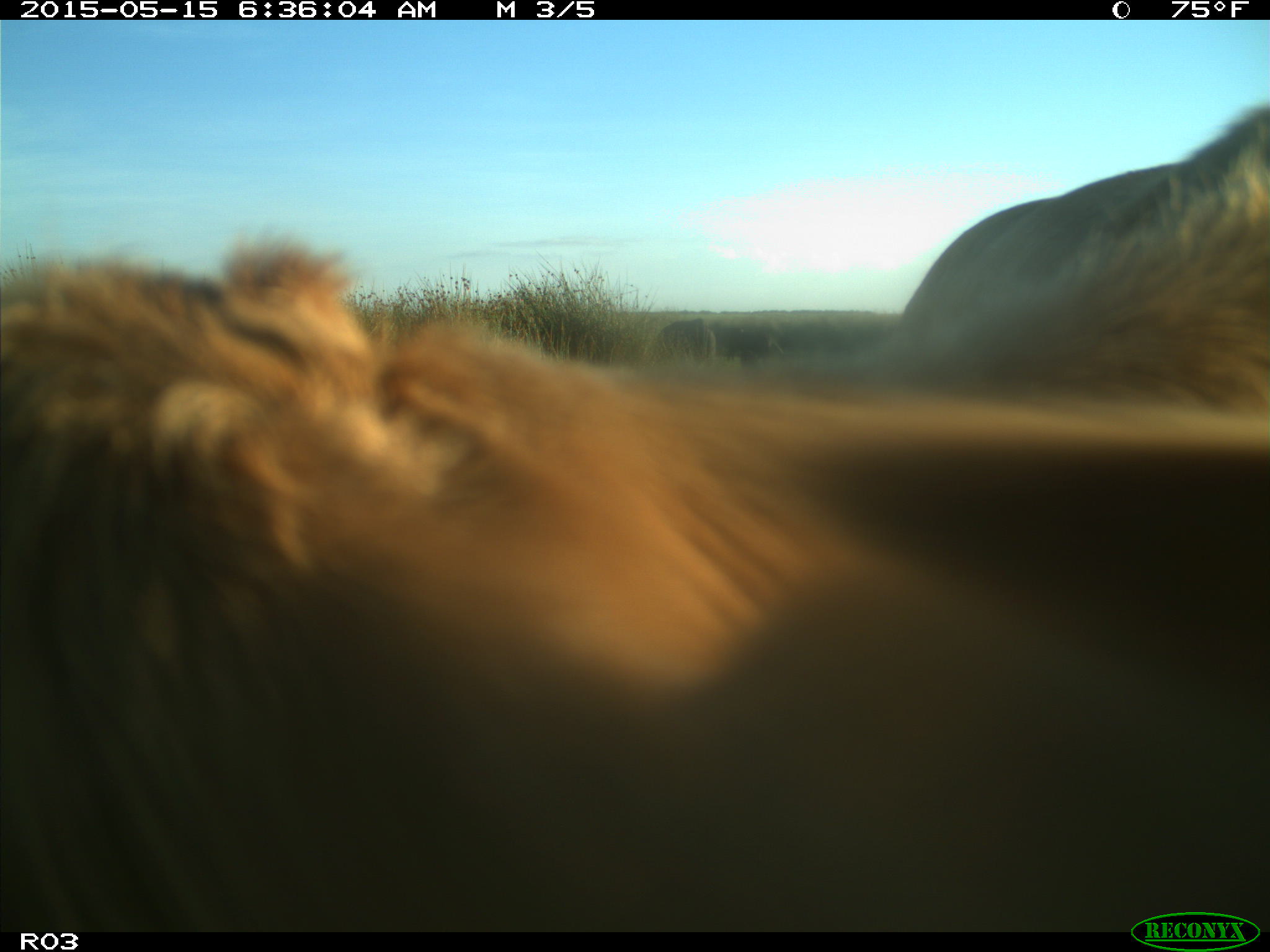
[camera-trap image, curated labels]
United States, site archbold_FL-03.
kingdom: Animalia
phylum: Chordata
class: Mammalia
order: Artiodactyla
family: Bovidae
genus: Bos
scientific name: Bos taurus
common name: domestic cow